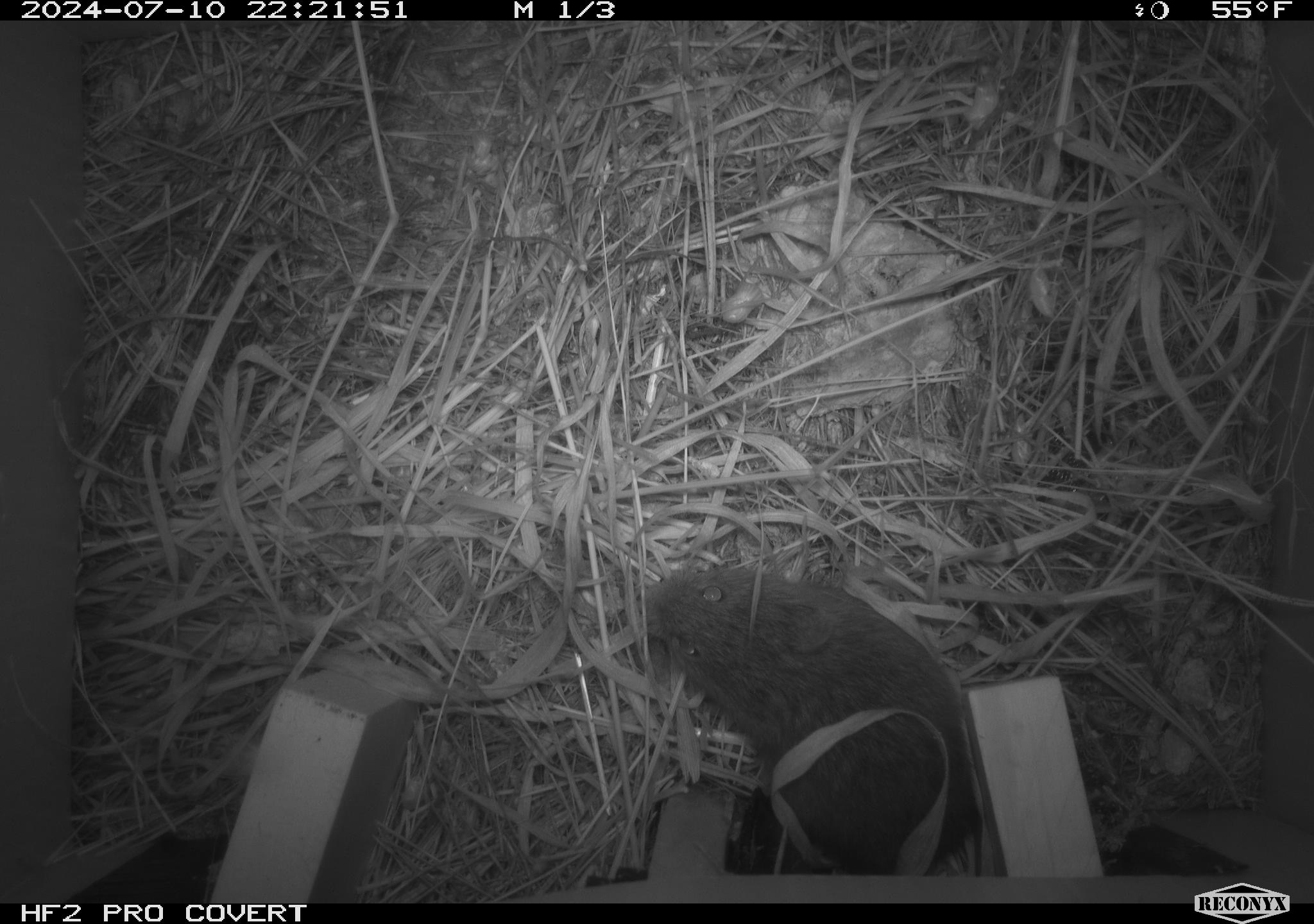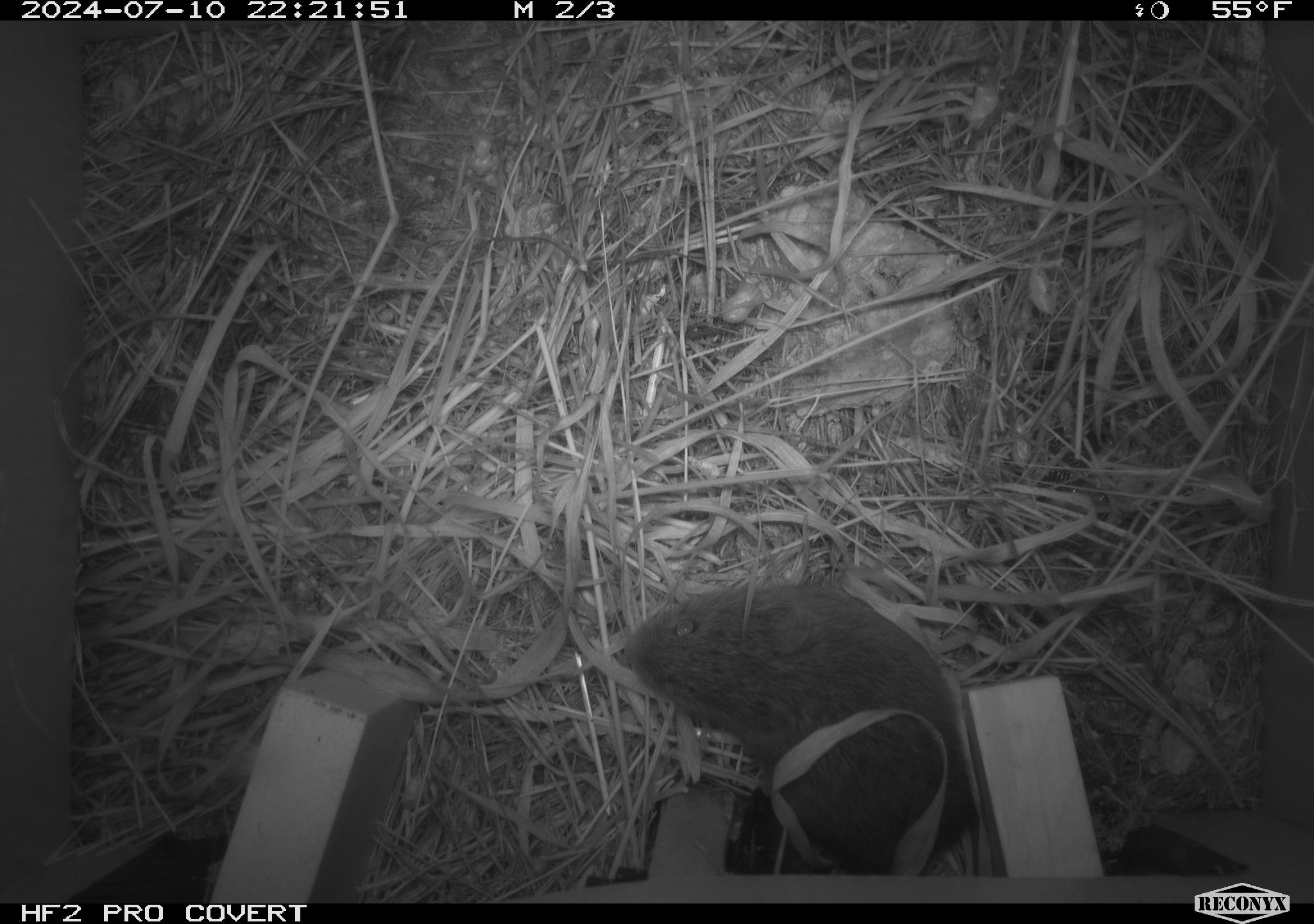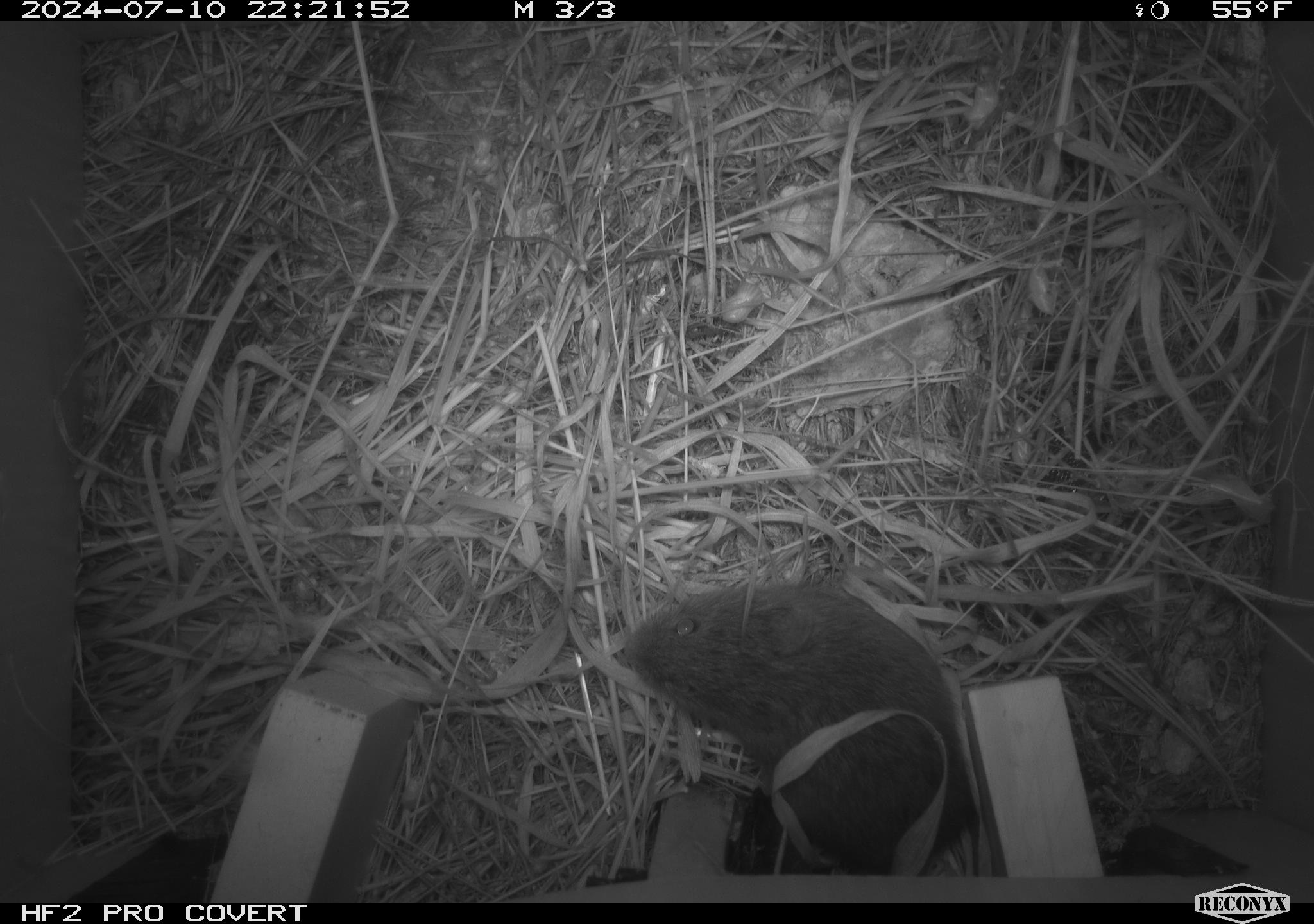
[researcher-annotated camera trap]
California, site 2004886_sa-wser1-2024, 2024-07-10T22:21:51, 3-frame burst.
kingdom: Animalia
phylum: Chordata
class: Mammalia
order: Rodentia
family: Cricetidae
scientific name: Arvicolinae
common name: voles, lemmings, and muskrats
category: arvicolinae subfamily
Arvicolinae subfamily (voles, lemmings, and muskrats) (Arvicolinae).